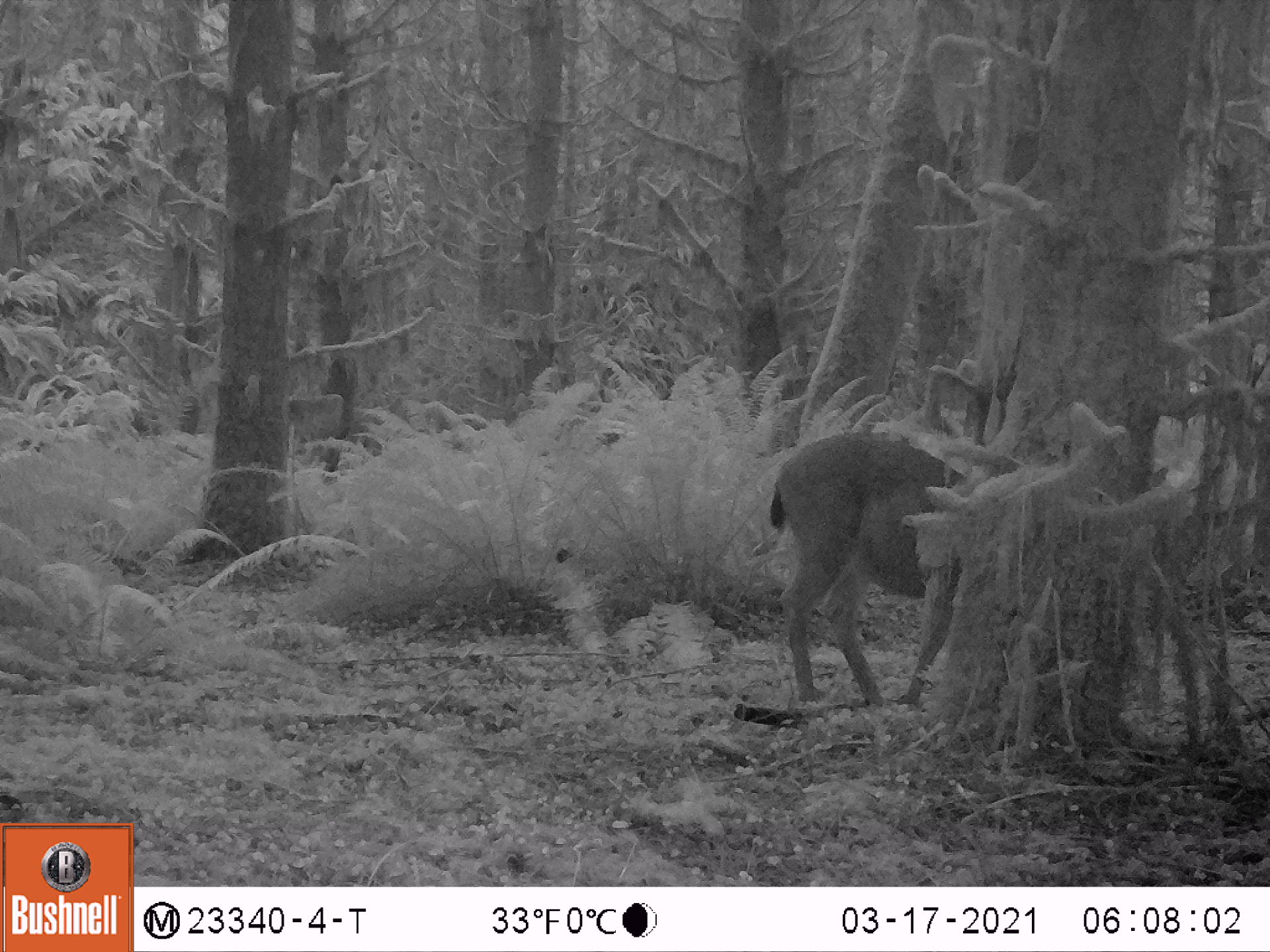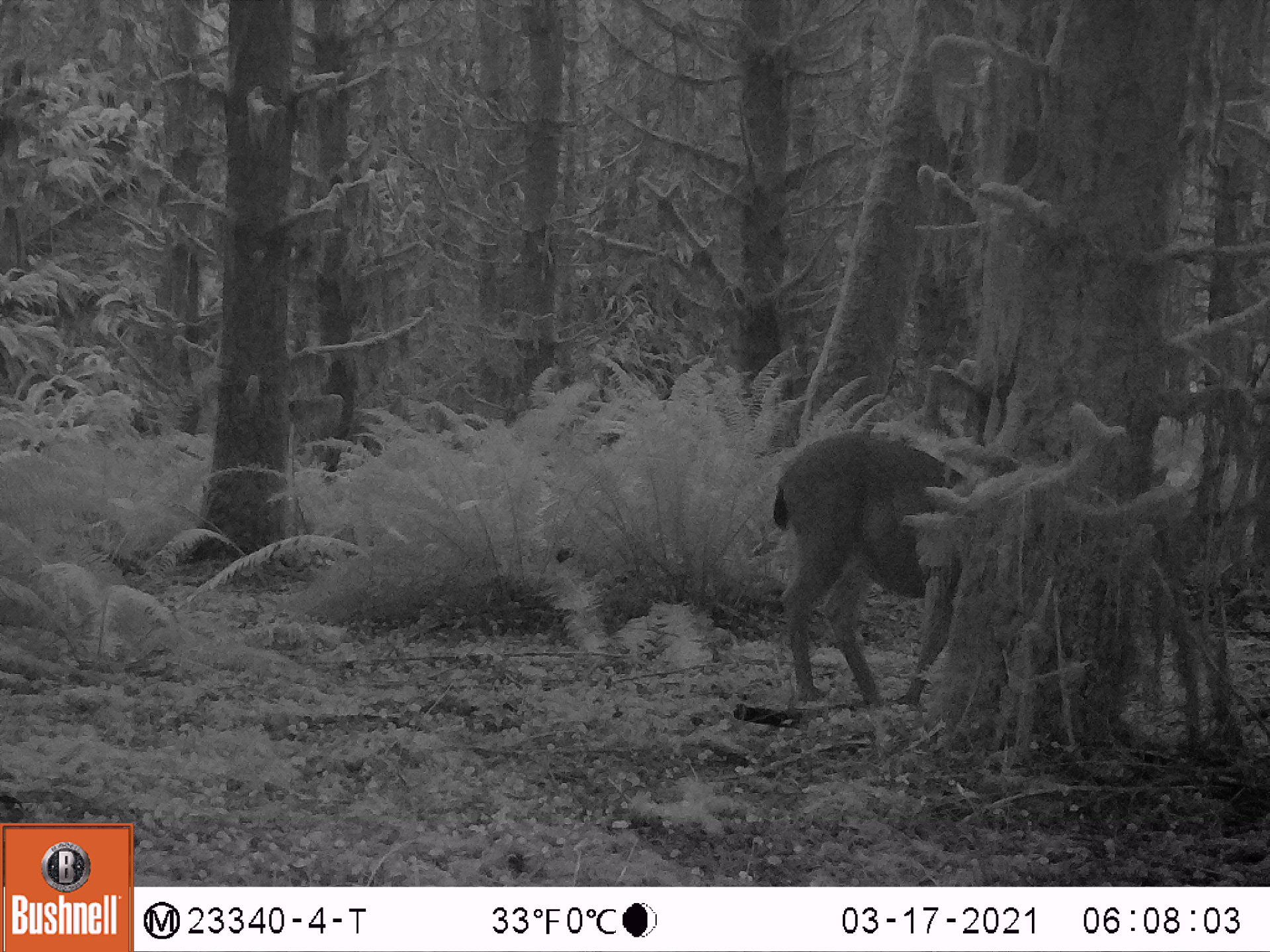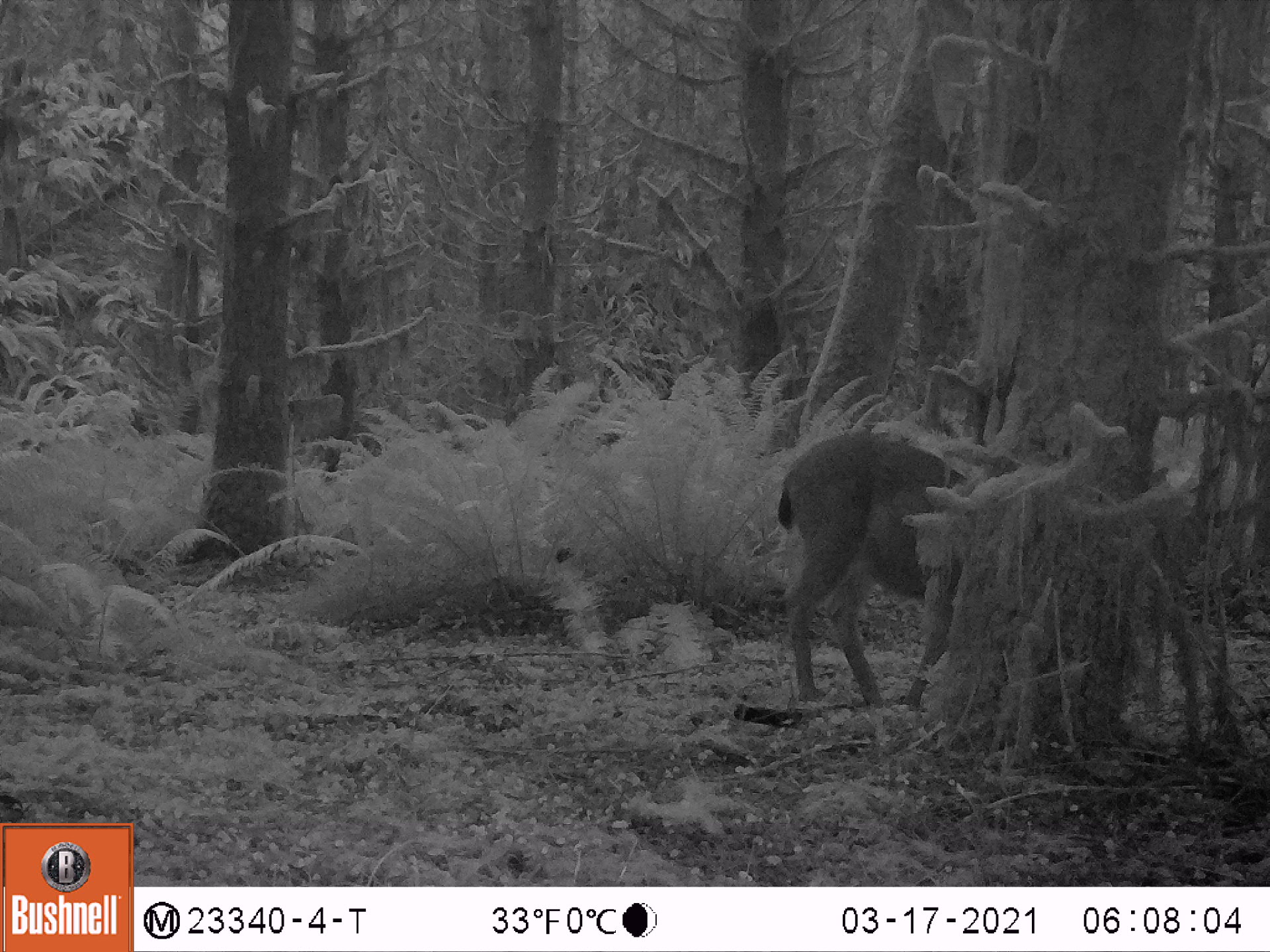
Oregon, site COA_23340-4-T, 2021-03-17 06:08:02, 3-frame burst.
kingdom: Animalia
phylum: Chordata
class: Mammalia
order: Artiodactyla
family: Cervidae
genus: Odocoileus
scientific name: Odocoileus hemionus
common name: black-tailed deer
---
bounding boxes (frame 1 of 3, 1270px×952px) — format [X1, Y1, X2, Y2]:
black-tailed deer: [760, 420, 988, 726]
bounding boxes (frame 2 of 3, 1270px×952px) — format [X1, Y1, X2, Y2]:
black-tailed deer: [762, 436, 981, 718]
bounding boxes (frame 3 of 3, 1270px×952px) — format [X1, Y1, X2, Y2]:
black-tailed deer: [776, 430, 986, 718]